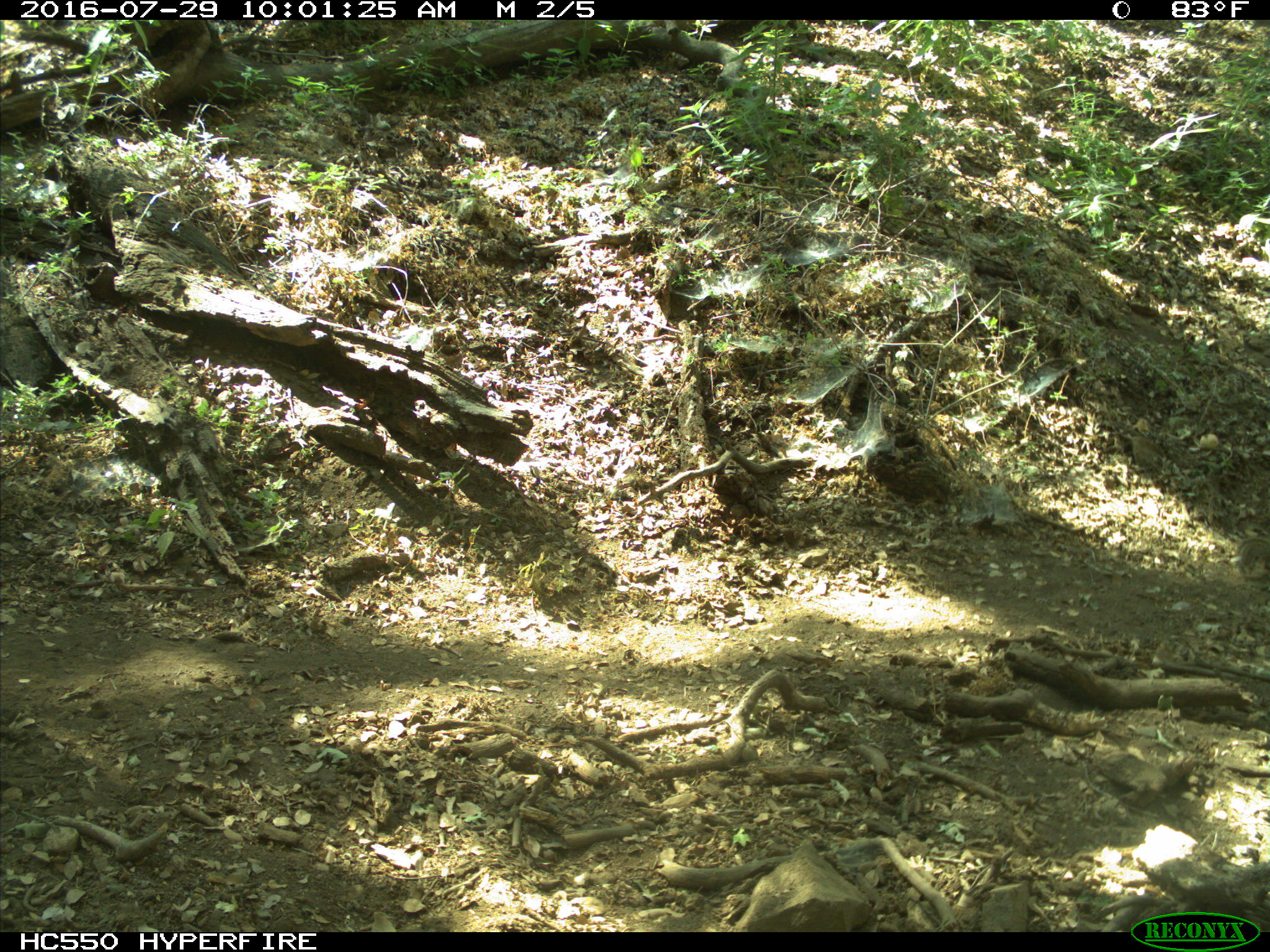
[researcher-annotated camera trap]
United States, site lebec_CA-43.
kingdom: Animalia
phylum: Chordata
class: Mammalia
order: Rodentia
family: Sciuridae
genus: Otospermophilus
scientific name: Otospermophilus beecheyi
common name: california ground squirrel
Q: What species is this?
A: Otospermophilus beecheyi (california ground squirrel).